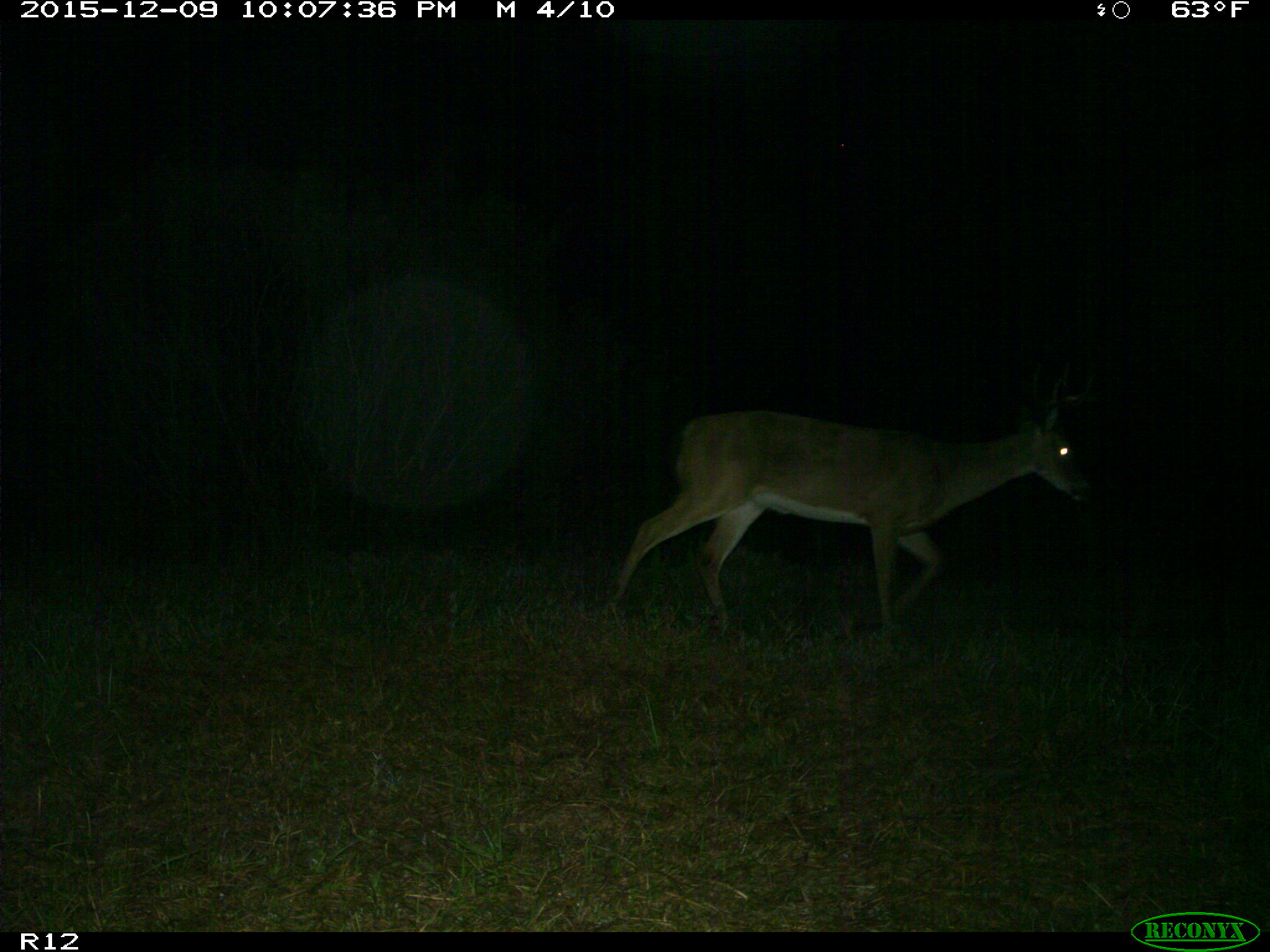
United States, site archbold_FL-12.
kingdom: Animalia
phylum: Chordata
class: Mammalia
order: Artiodactyla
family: Cervidae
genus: Odocoileus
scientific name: Odocoileus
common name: deer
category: unidentified deer